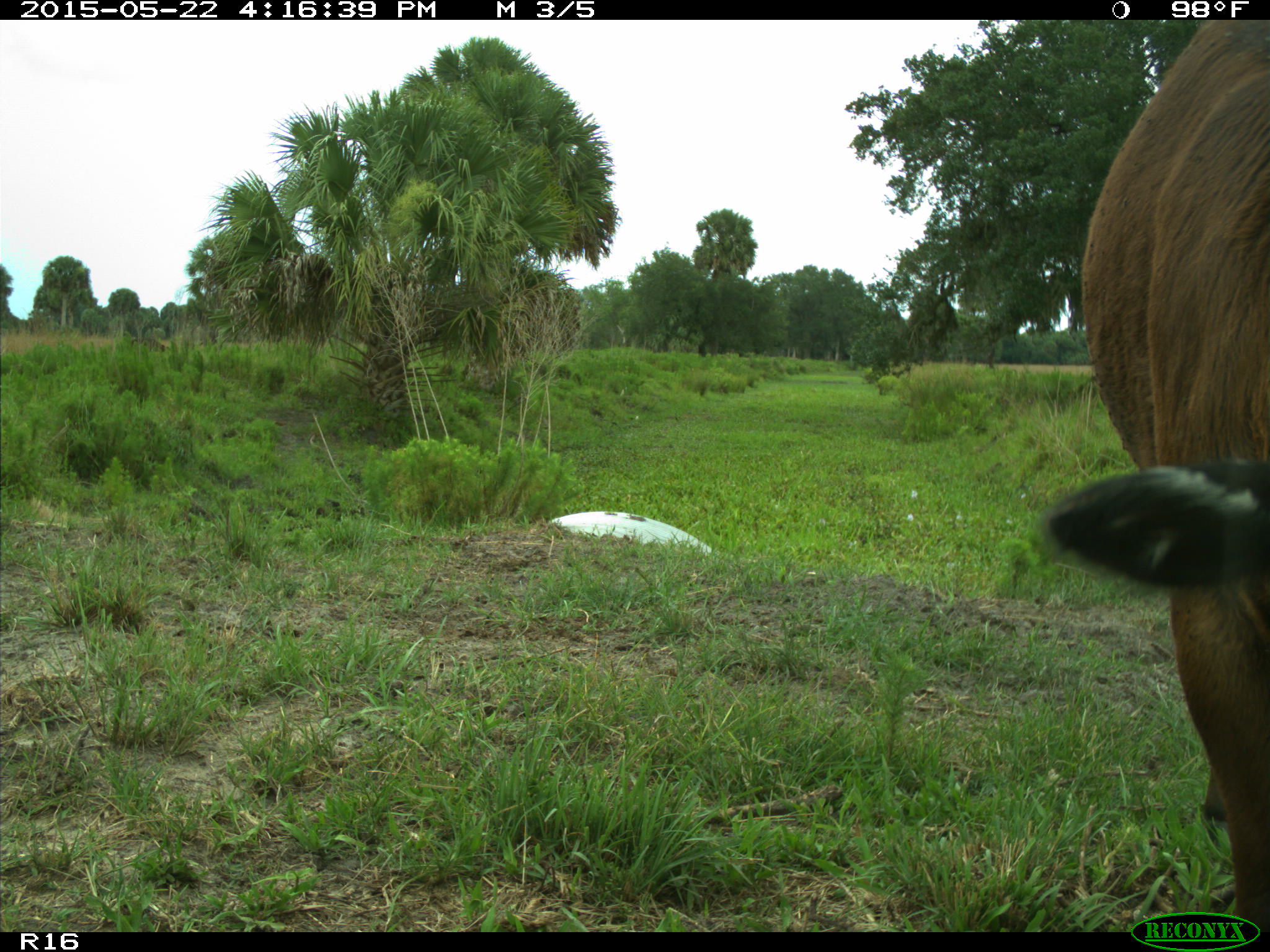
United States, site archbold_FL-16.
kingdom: Animalia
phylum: Chordata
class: Mammalia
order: Artiodactyla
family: Bovidae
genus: Bos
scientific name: Bos taurus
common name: domestic cow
Bos taurus (domestic cow).